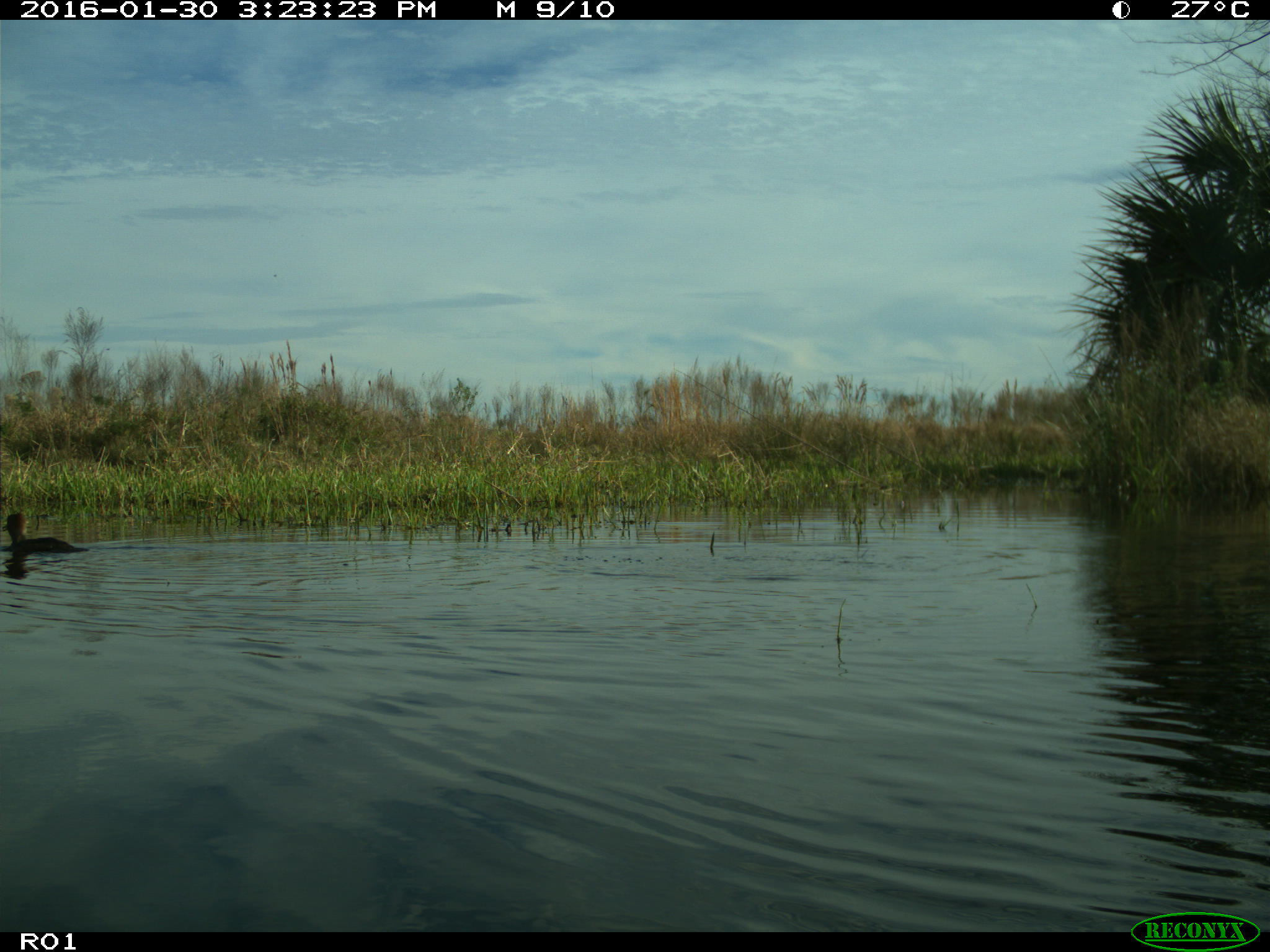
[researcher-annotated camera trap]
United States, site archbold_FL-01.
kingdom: Animalia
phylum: Chordata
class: Aves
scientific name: Aves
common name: birds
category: unidentified bird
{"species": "unidentified bird (birds) (Aves)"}